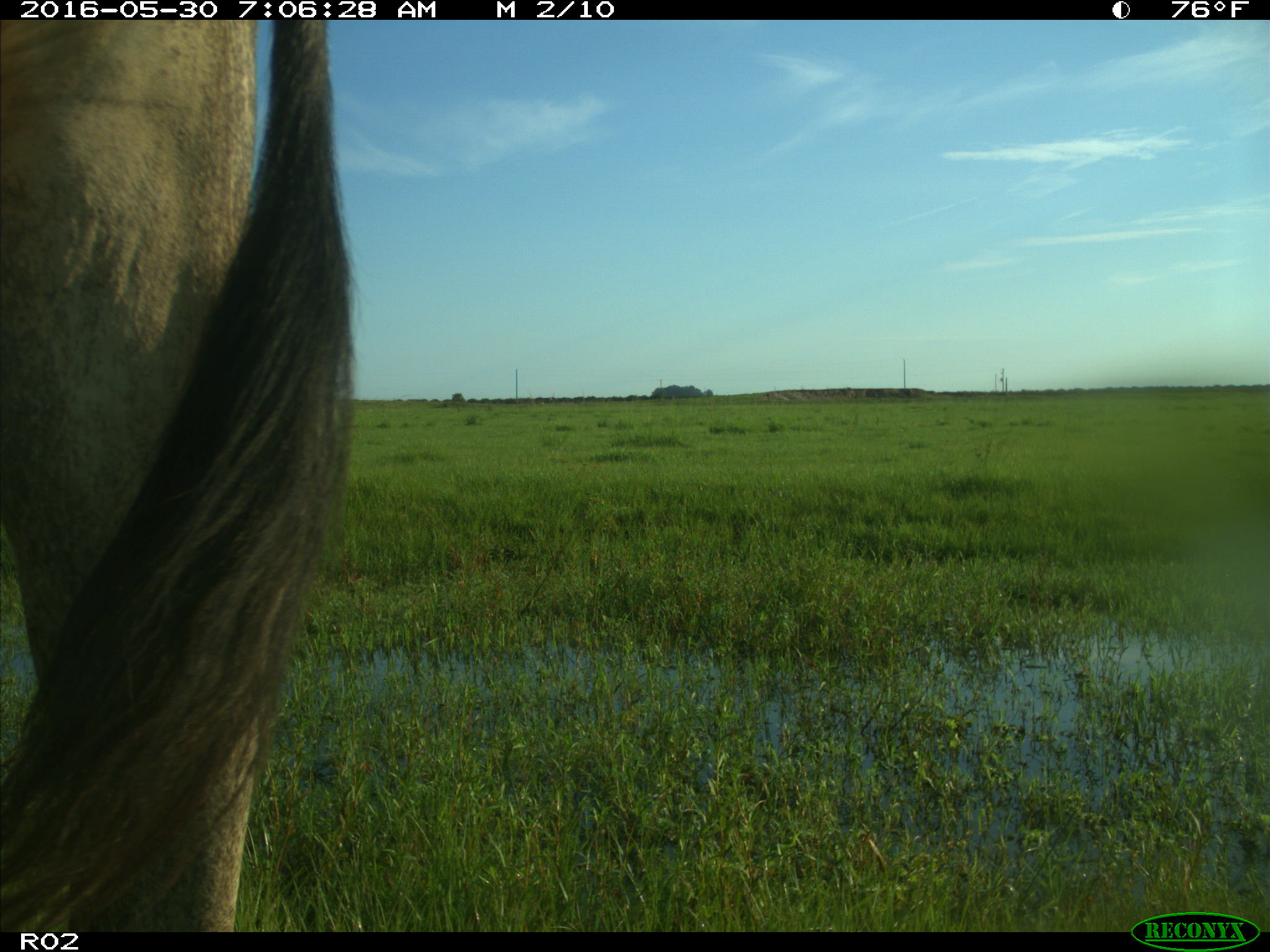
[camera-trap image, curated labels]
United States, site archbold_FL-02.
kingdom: Animalia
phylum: Chordata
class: Mammalia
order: Artiodactyla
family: Bovidae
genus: Bos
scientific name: Bos taurus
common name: domestic cow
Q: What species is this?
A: Bos taurus (domestic cow).